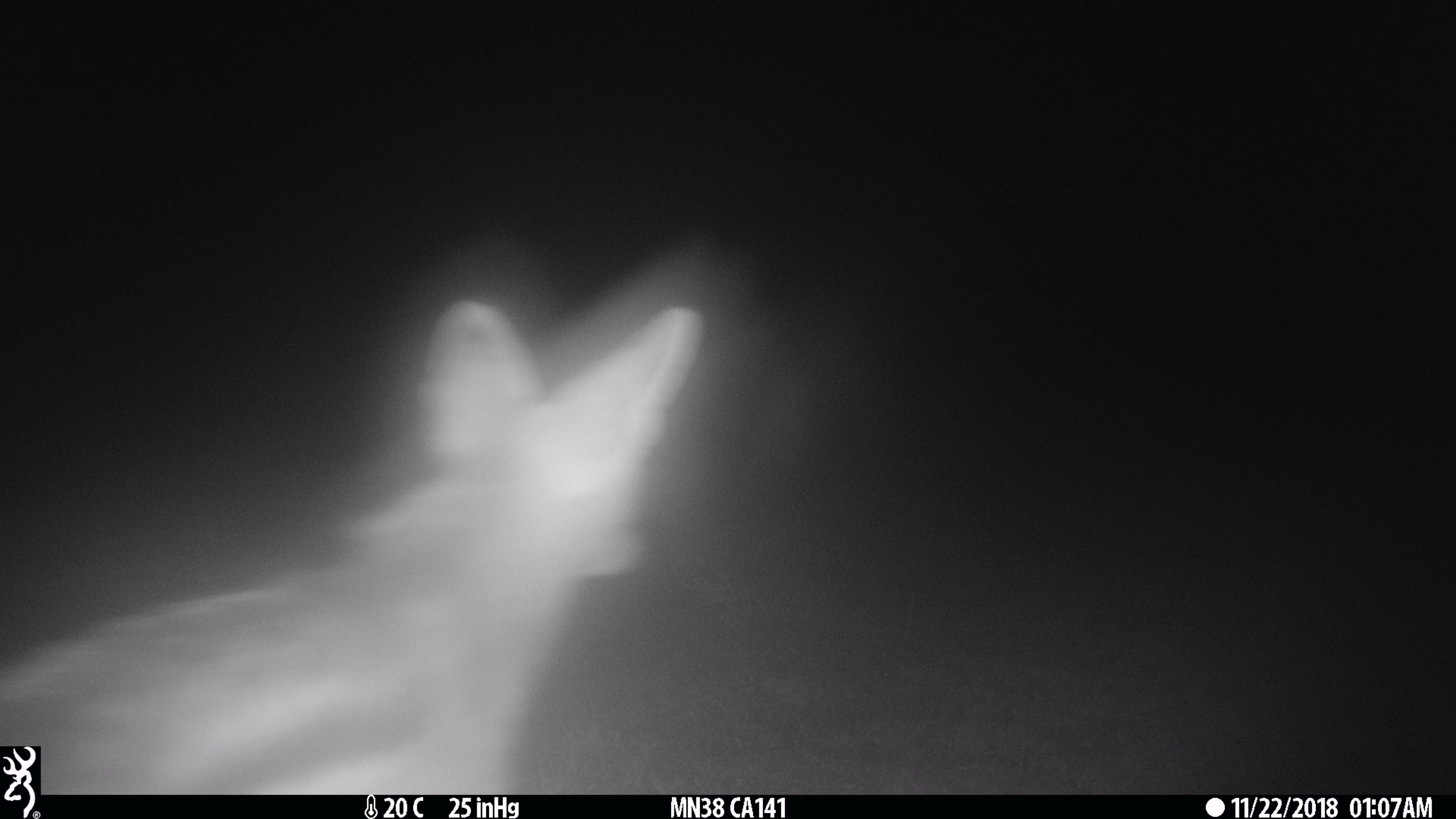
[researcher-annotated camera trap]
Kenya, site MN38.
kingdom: Animalia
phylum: Chordata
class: Mammalia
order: Carnivora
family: Canidae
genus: Lupulella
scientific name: Lupulella mesomelas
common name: black-backed jackal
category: jackal